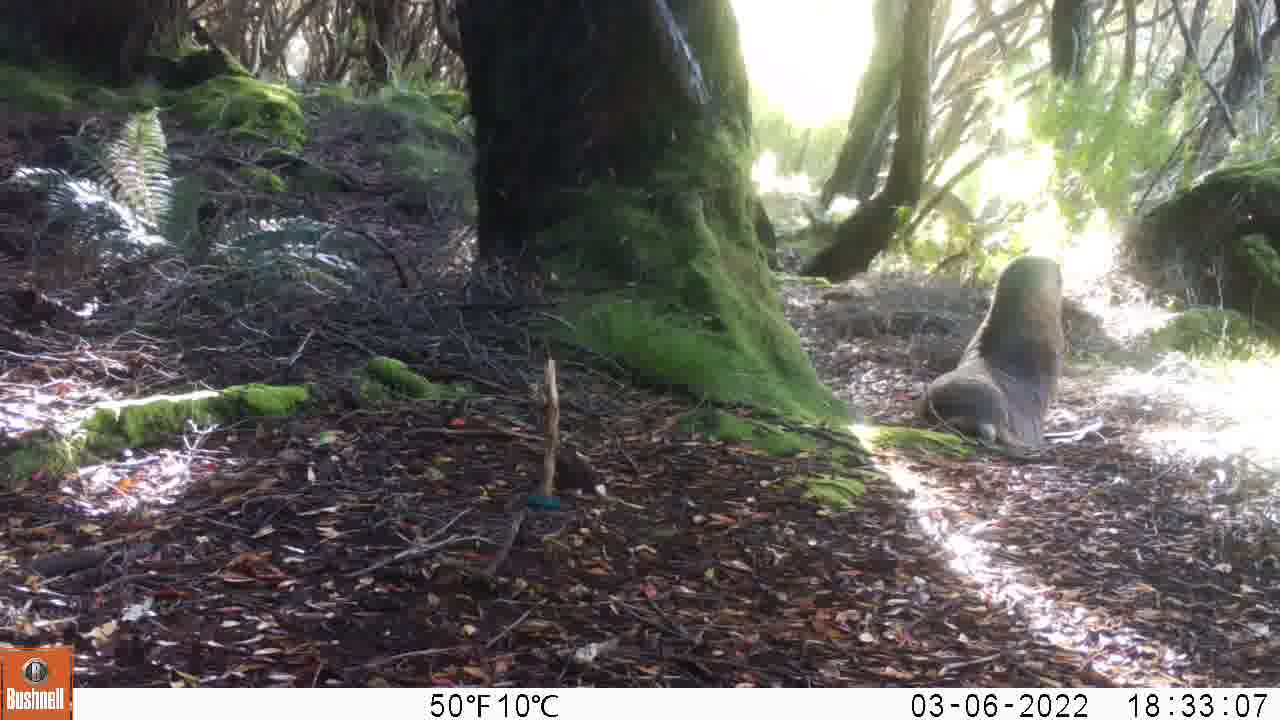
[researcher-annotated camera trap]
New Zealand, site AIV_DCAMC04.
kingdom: Animalia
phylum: Chordata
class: Mammalia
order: Carnivora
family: Otariidae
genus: Phocarctos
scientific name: Phocarctos hookeri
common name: new zealand sea lion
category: sealion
Sealion (new zealand sea lion) (Phocarctos hookeri).